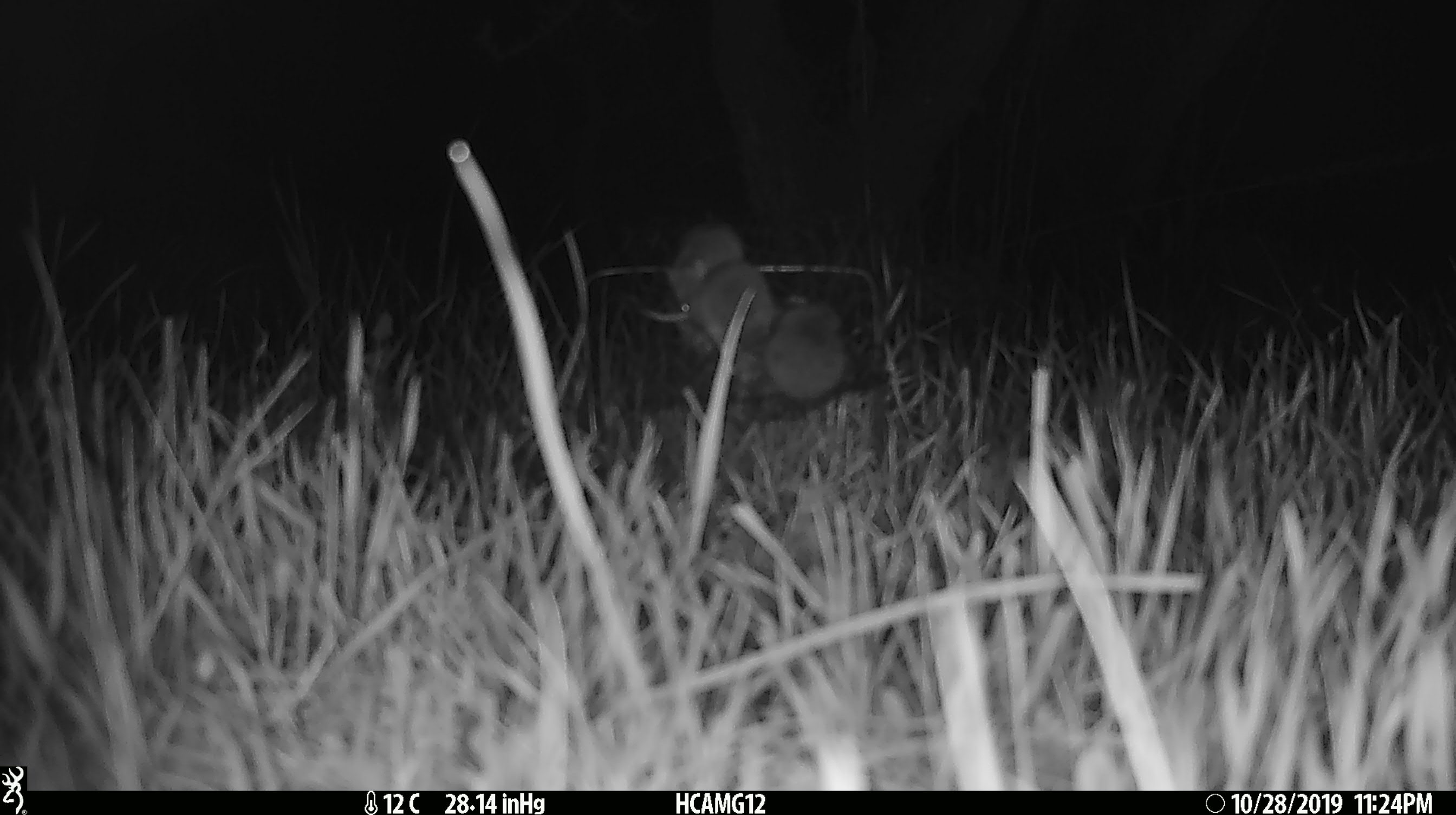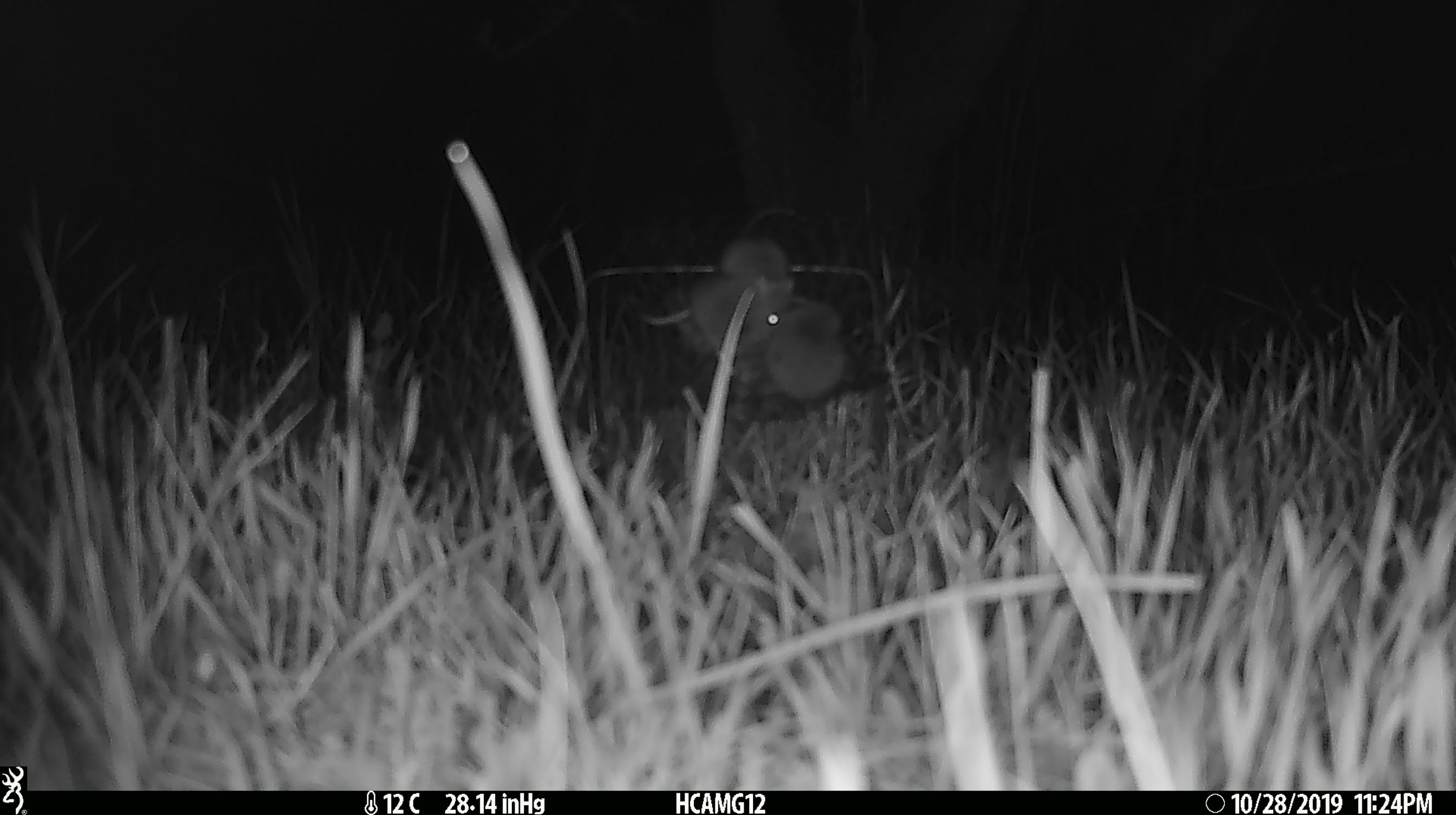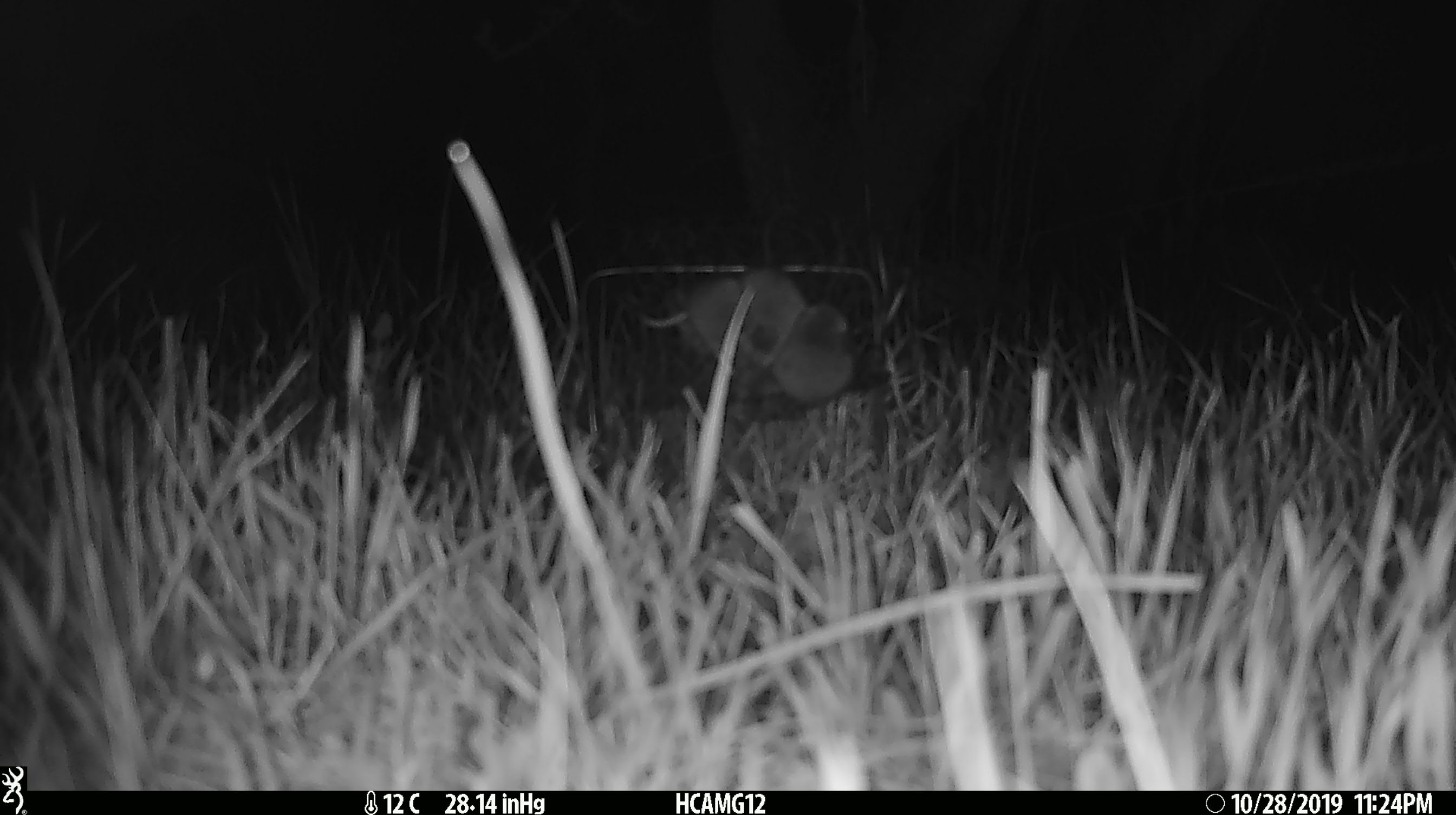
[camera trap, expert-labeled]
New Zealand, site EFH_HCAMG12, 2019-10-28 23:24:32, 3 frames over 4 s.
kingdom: Animalia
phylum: Chordata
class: Mammalia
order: Rodentia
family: Muridae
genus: Mus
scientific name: Mus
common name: mouse